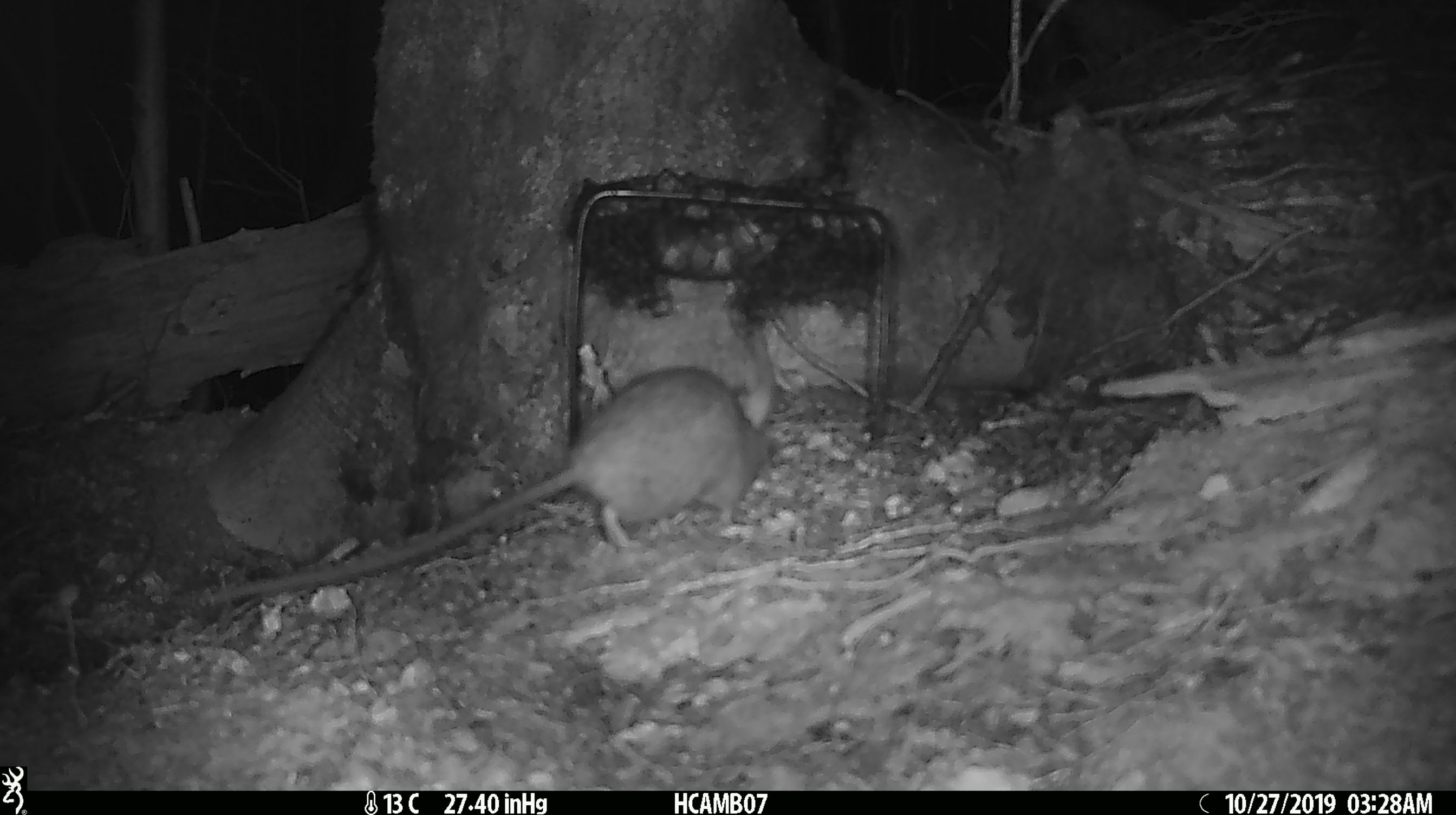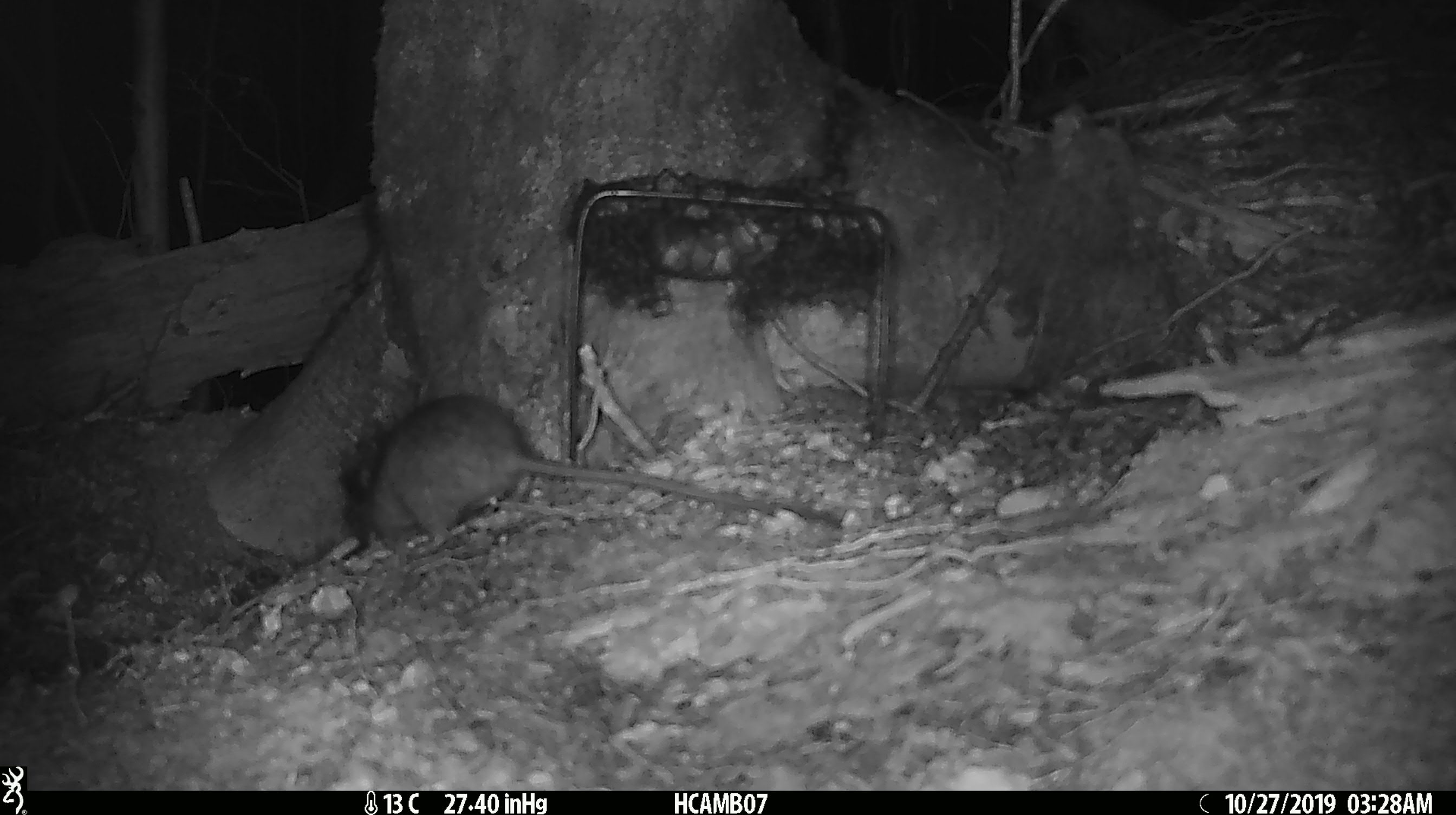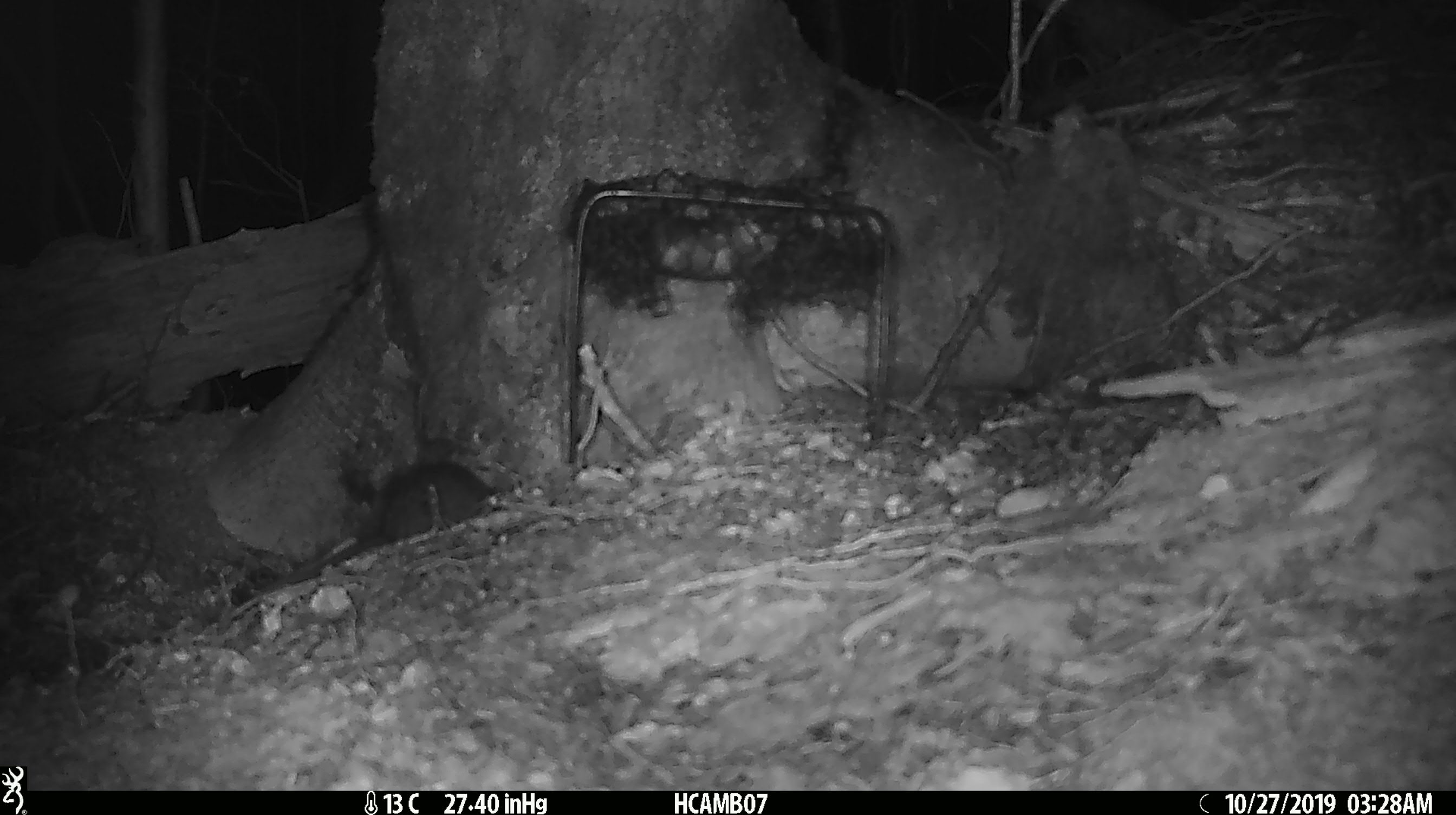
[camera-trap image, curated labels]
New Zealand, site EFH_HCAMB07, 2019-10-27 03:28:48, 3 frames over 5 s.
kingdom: Animalia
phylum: Chordata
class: Mammalia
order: Rodentia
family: Muridae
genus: Rattus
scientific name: Rattus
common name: rat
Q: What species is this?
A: Rat (Rattus).